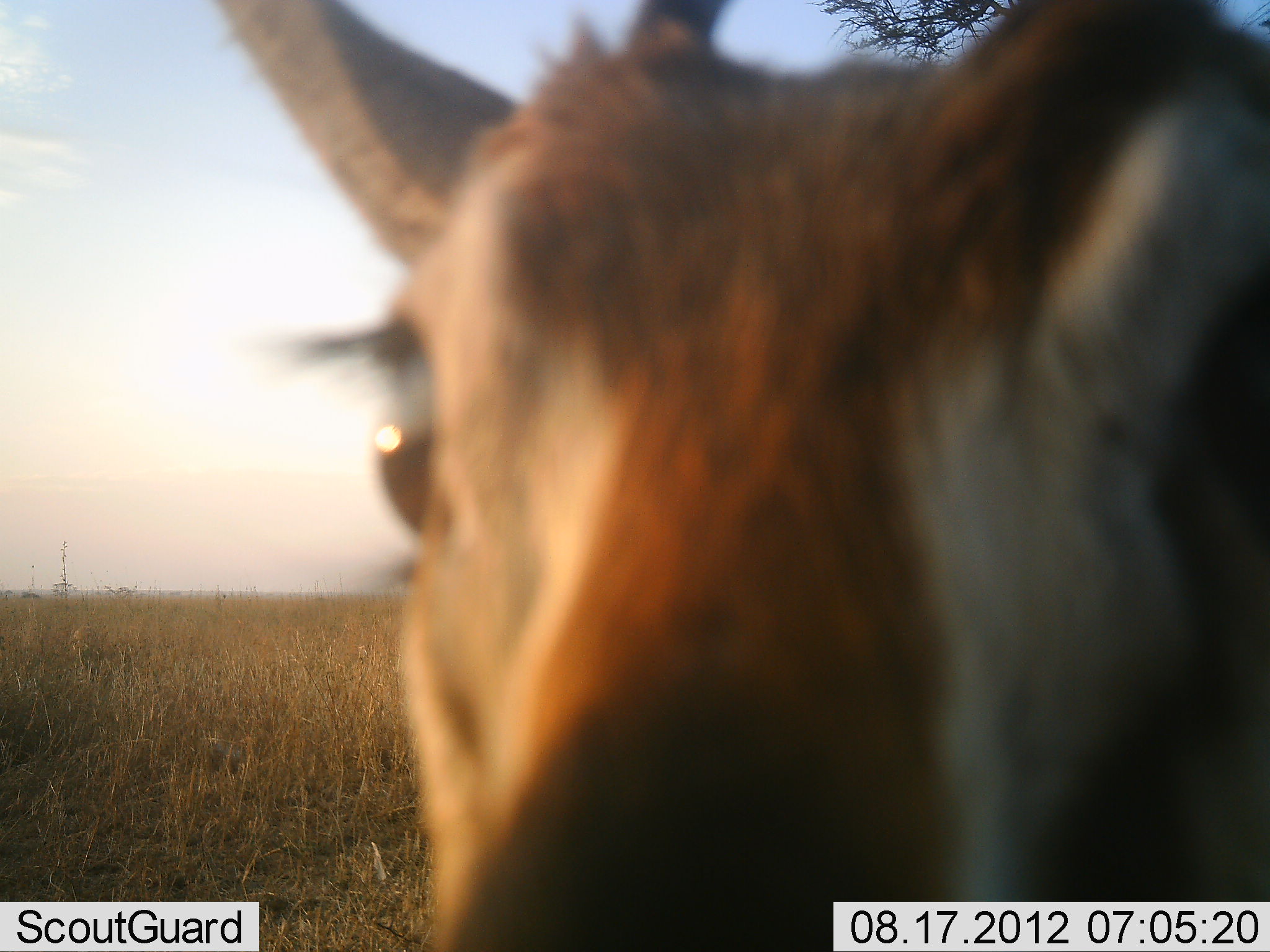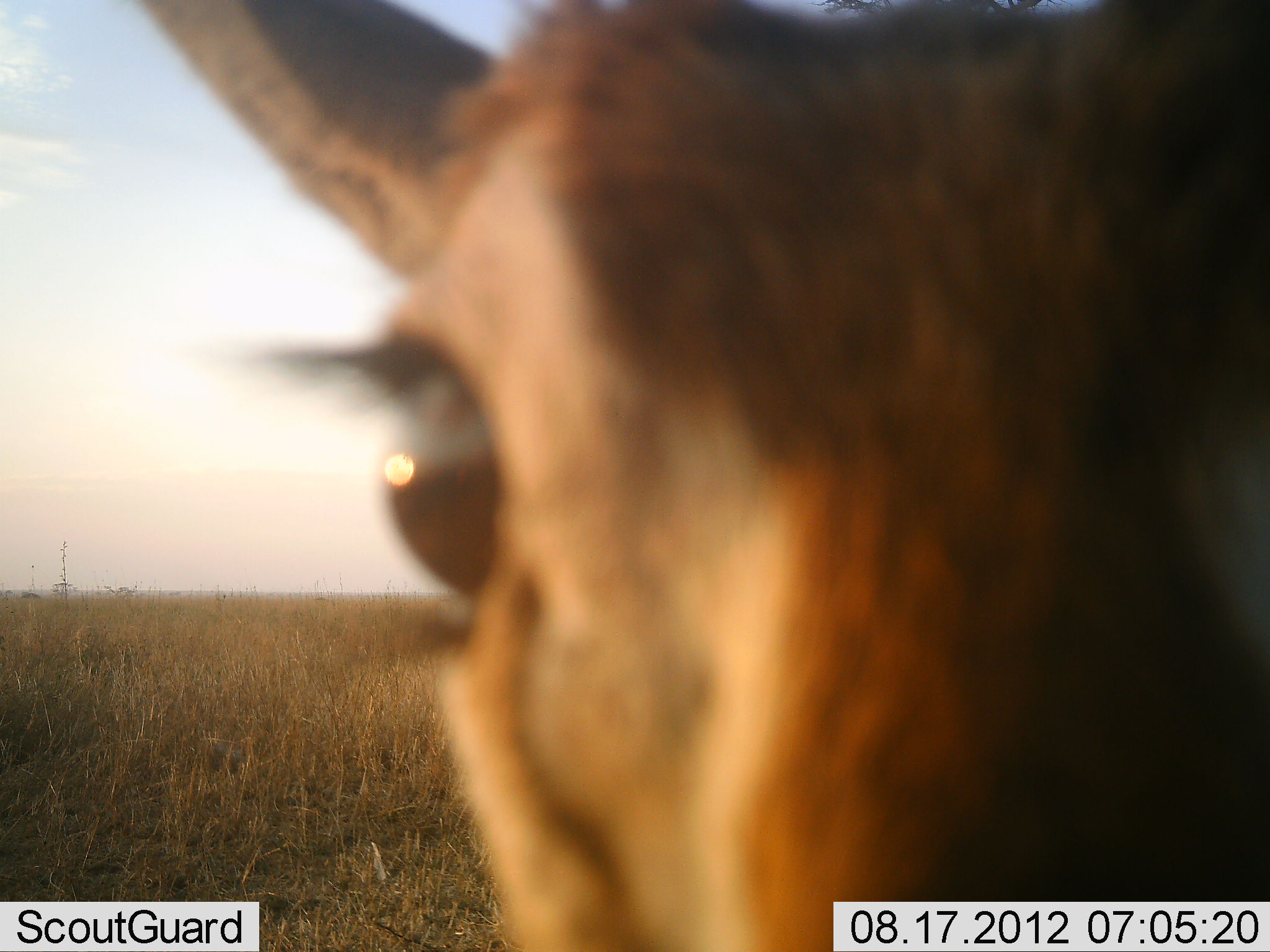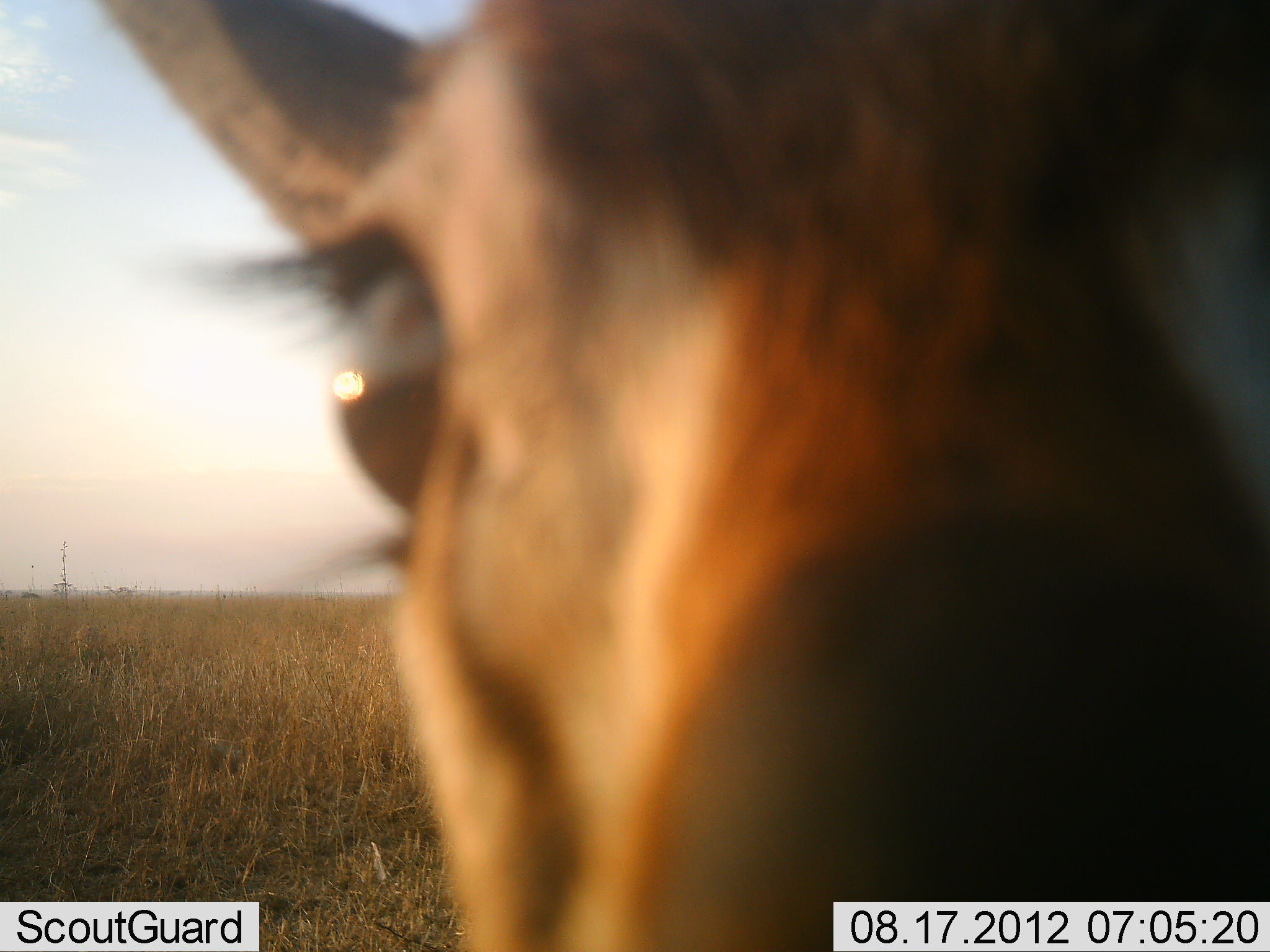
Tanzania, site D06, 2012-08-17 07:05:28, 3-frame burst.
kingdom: Animalia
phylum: Chordata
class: Mammalia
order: Artiodactyla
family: Bovidae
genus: Eudorcas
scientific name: Eudorcas thomsonii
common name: thomson's gazelle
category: gazellethomsons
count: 1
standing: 80%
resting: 0%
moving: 0%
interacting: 40%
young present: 0%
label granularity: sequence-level